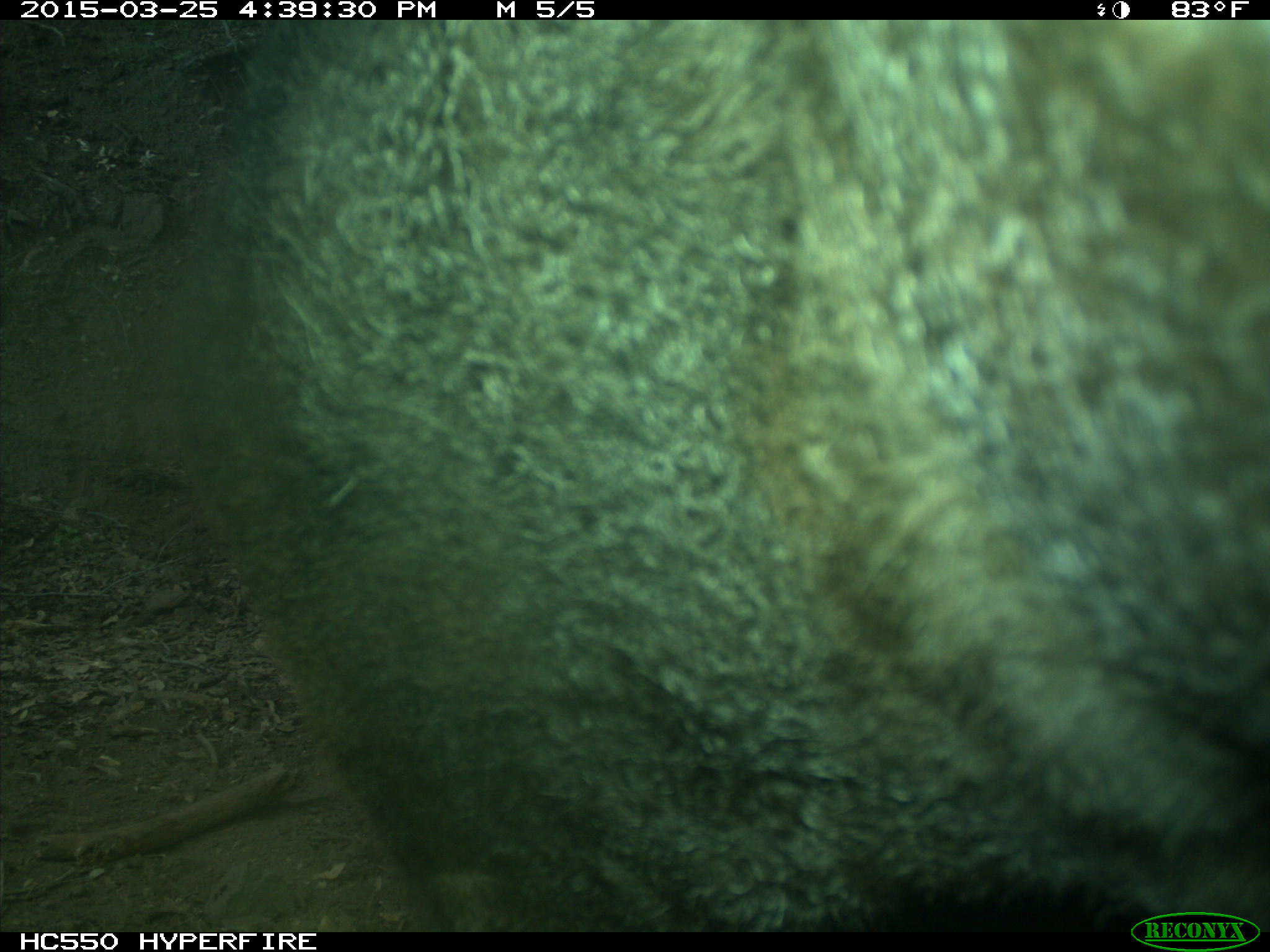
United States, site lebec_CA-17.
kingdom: Animalia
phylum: Chordata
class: Mammalia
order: Artiodactyla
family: Bovidae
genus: Bos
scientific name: Bos taurus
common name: domestic cow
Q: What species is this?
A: Bos taurus (domestic cow).